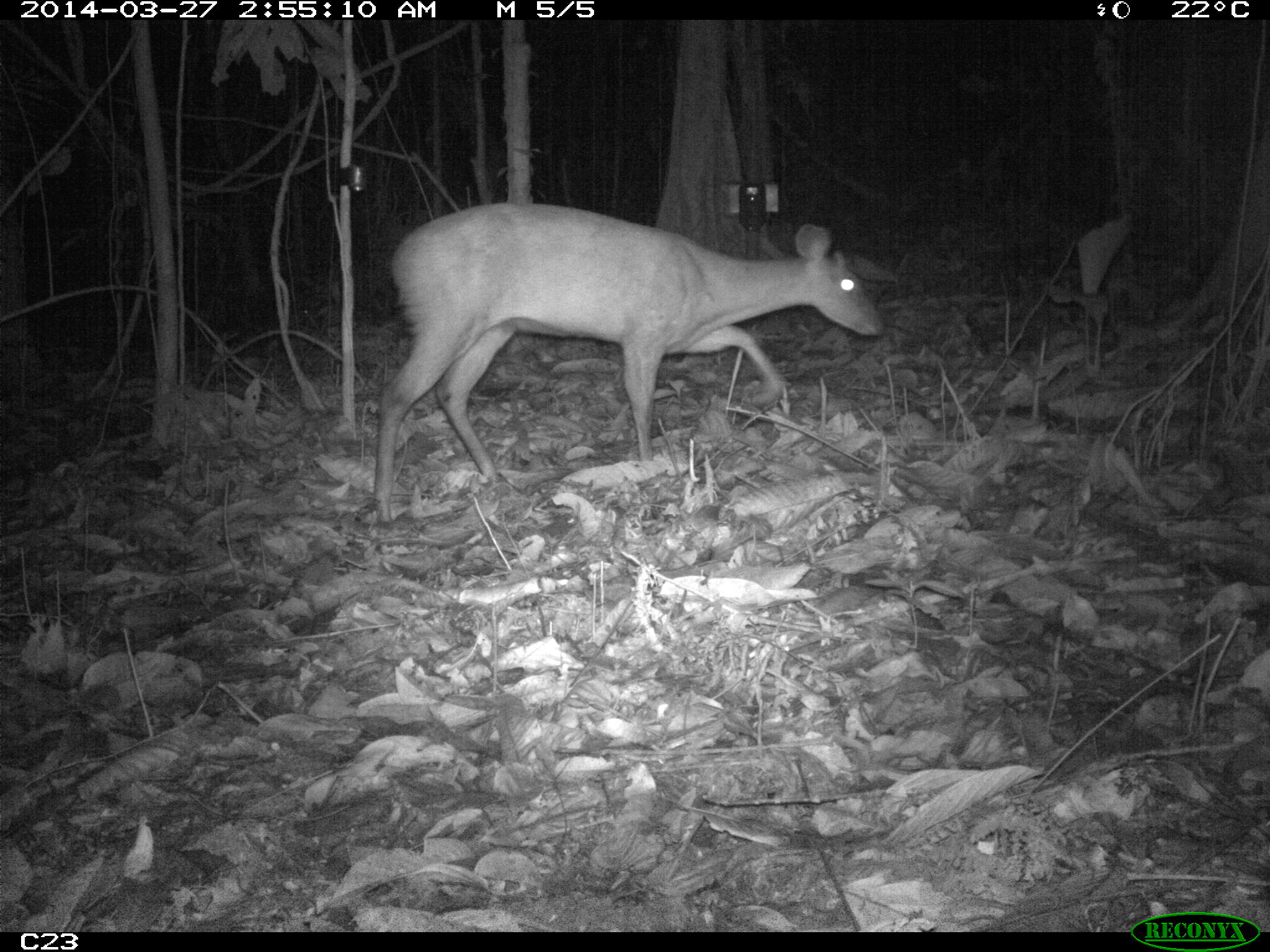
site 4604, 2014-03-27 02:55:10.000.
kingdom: Animalia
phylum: Chordata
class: Mammalia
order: Artiodactyla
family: Cervidae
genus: Mazama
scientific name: Mazama americana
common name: red brocket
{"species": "Mazama americana (red brocket)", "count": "1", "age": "adult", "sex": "female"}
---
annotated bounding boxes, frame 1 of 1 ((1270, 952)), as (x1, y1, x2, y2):
mazama americana: (374, 201, 885, 527)